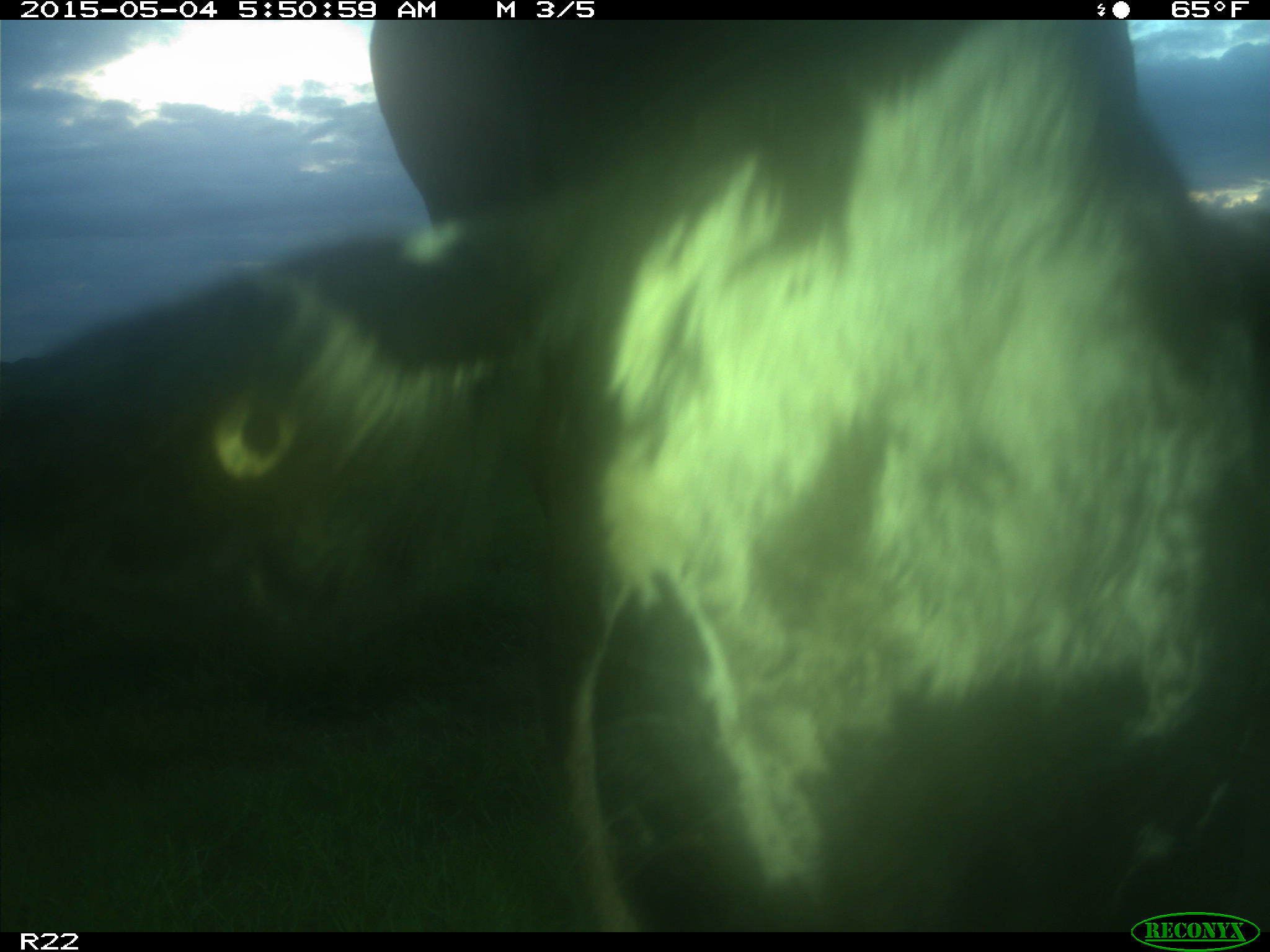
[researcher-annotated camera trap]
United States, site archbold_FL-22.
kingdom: Animalia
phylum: Chordata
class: Mammalia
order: Artiodactyla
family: Bovidae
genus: Bos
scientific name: Bos taurus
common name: domestic cow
Bos taurus (domestic cow).